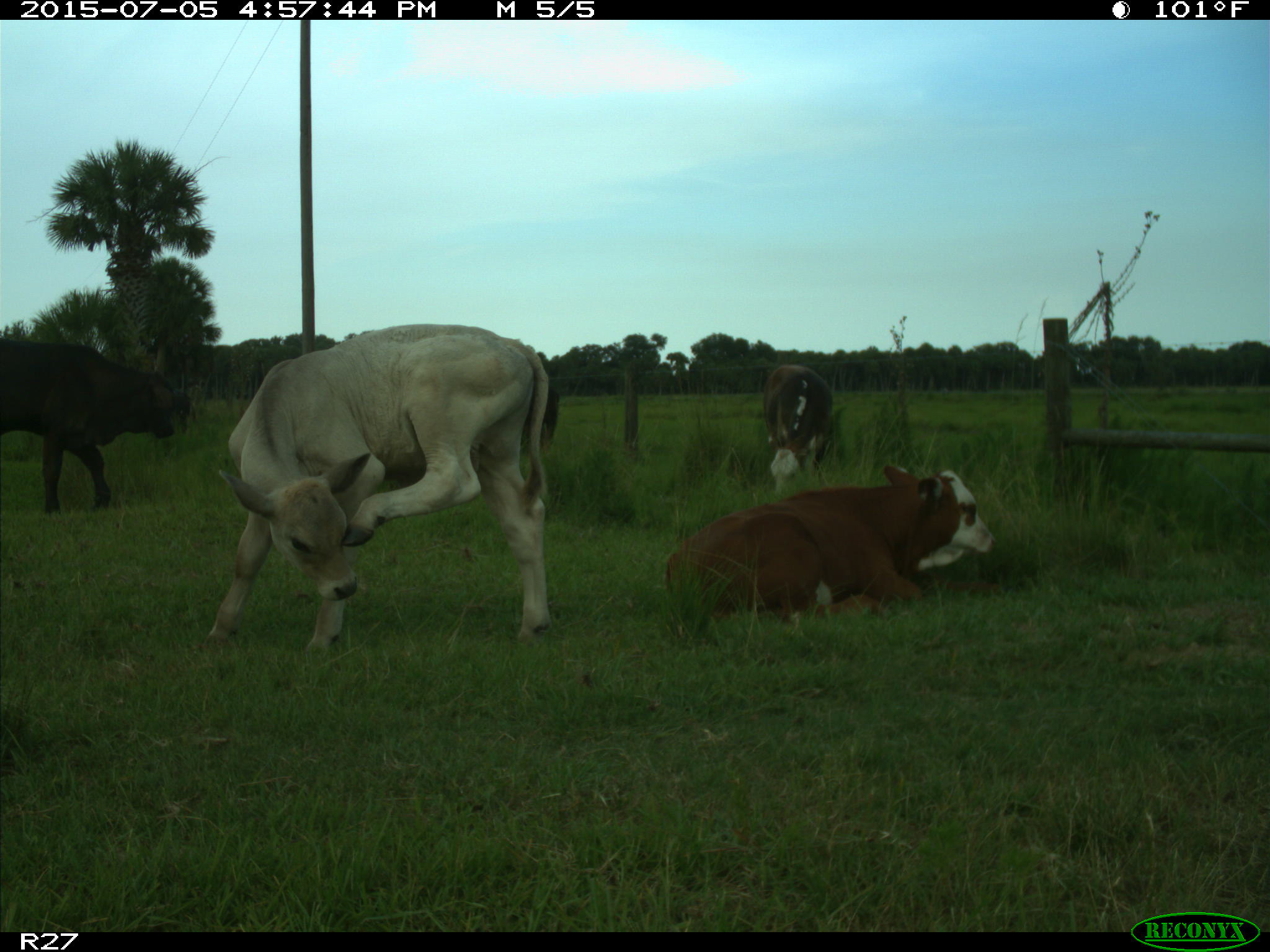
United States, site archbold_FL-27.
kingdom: Animalia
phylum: Chordata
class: Mammalia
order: Artiodactyla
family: Bovidae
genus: Bos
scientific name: Bos taurus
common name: domestic cow